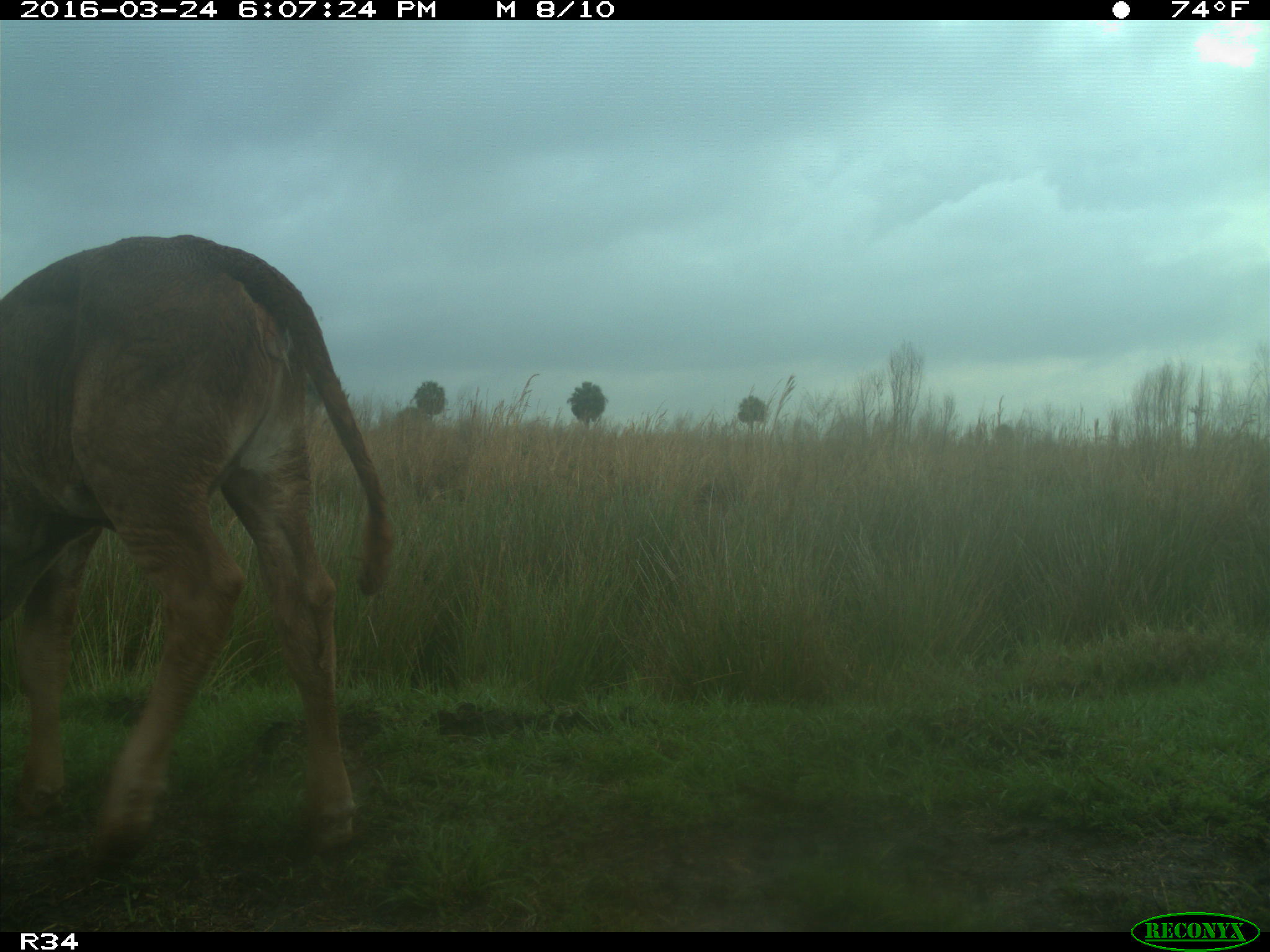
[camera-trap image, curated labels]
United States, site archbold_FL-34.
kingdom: Animalia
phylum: Chordata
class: Mammalia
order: Artiodactyla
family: Bovidae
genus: Bos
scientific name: Bos taurus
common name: domestic cow